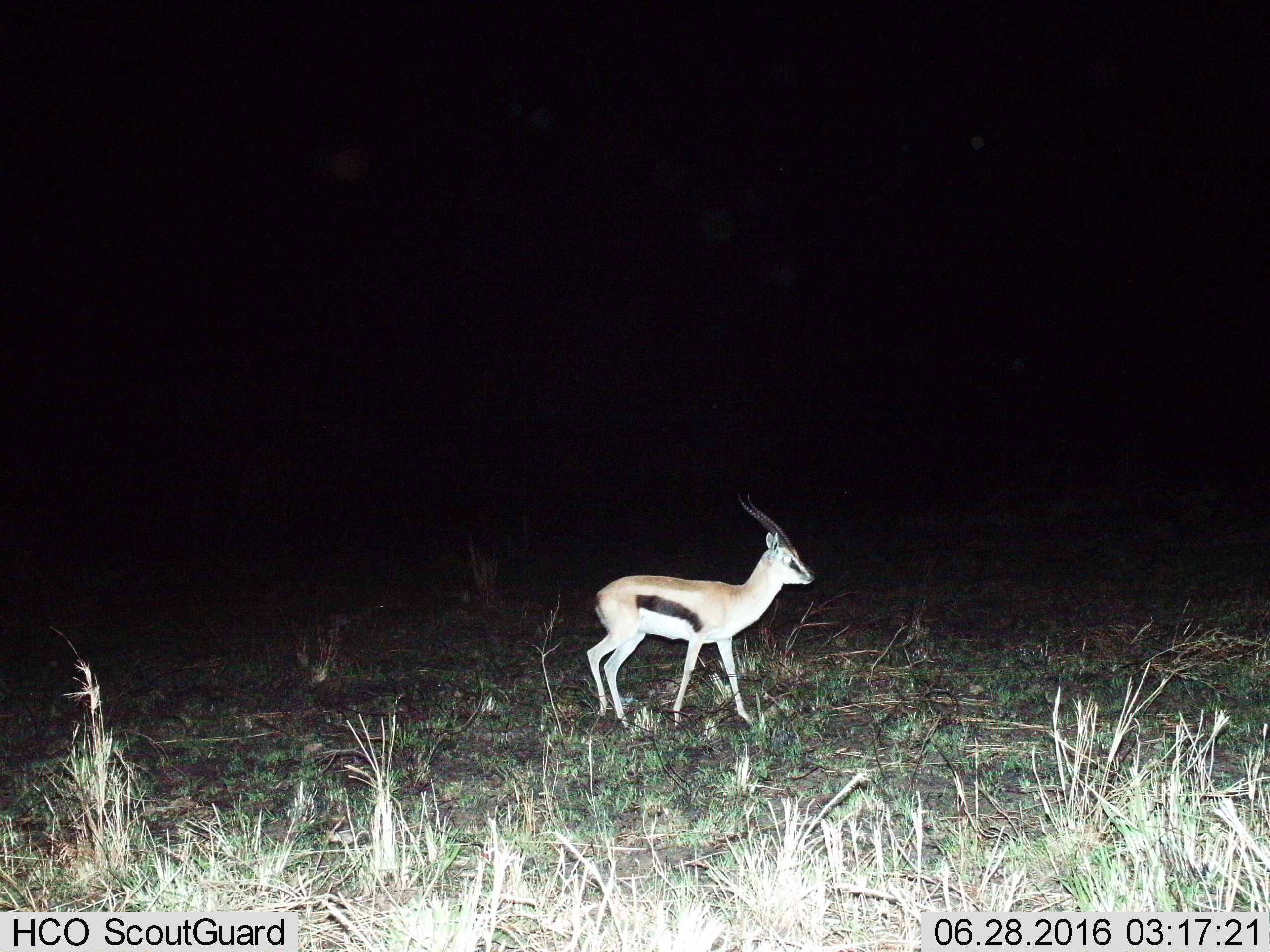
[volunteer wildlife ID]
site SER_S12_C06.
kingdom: Animalia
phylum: Chordata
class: Mammalia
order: Artiodactyla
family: Bovidae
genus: Eudorcas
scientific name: Eudorcas thomsonii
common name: thomson's gazelle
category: gazellethomsons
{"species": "gazellethomsons (thomson's gazelle) (Eudorcas thomsonii)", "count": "1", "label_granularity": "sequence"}